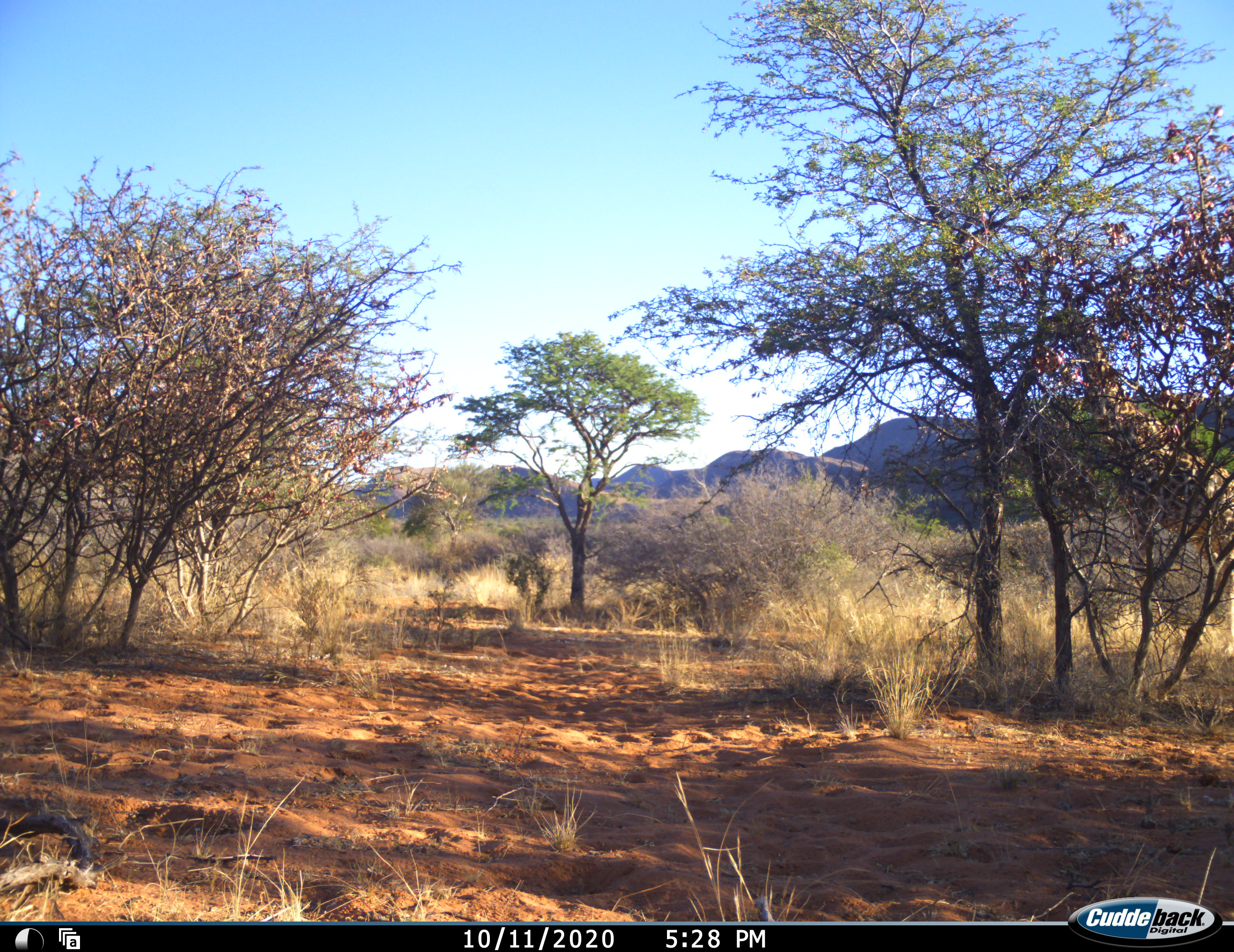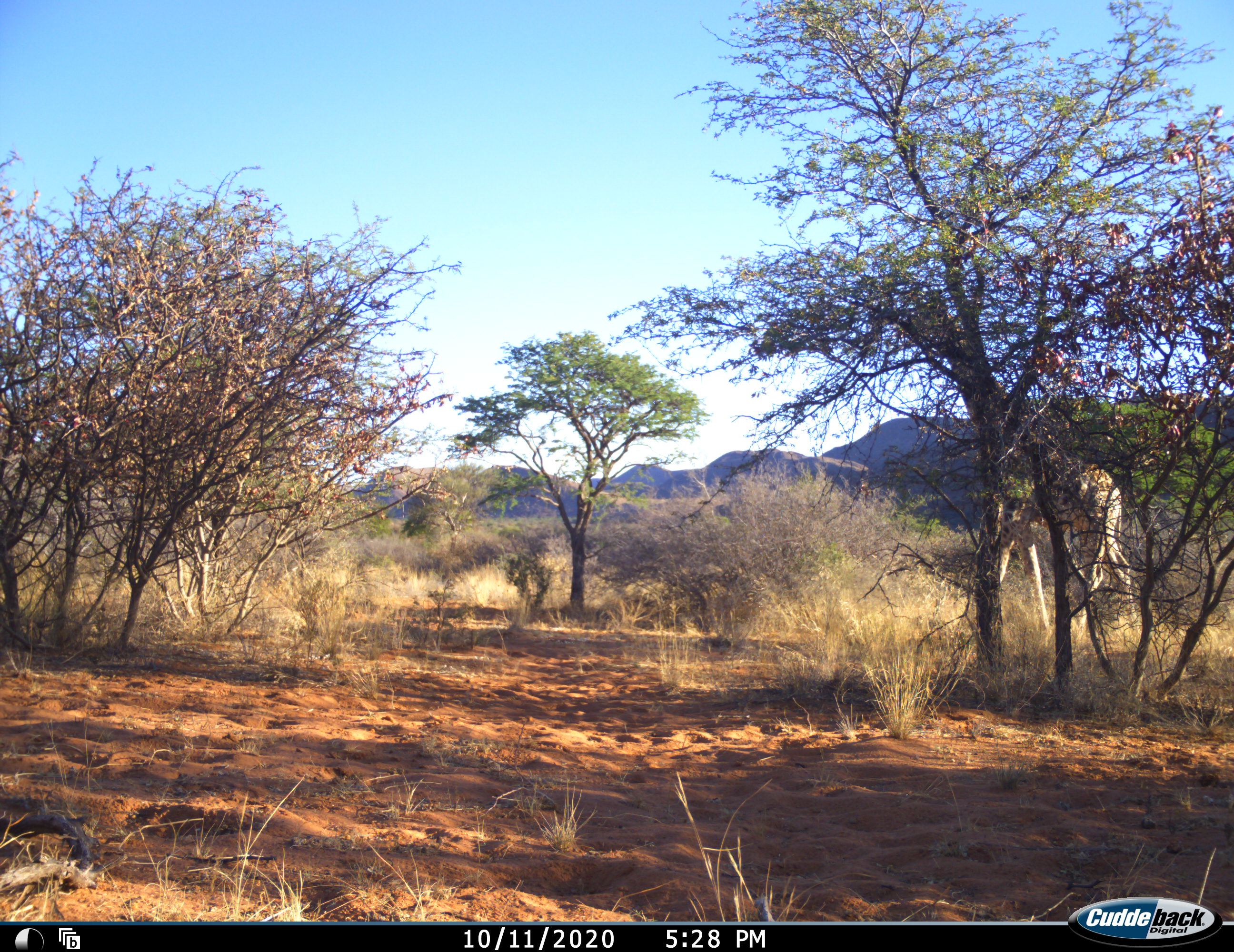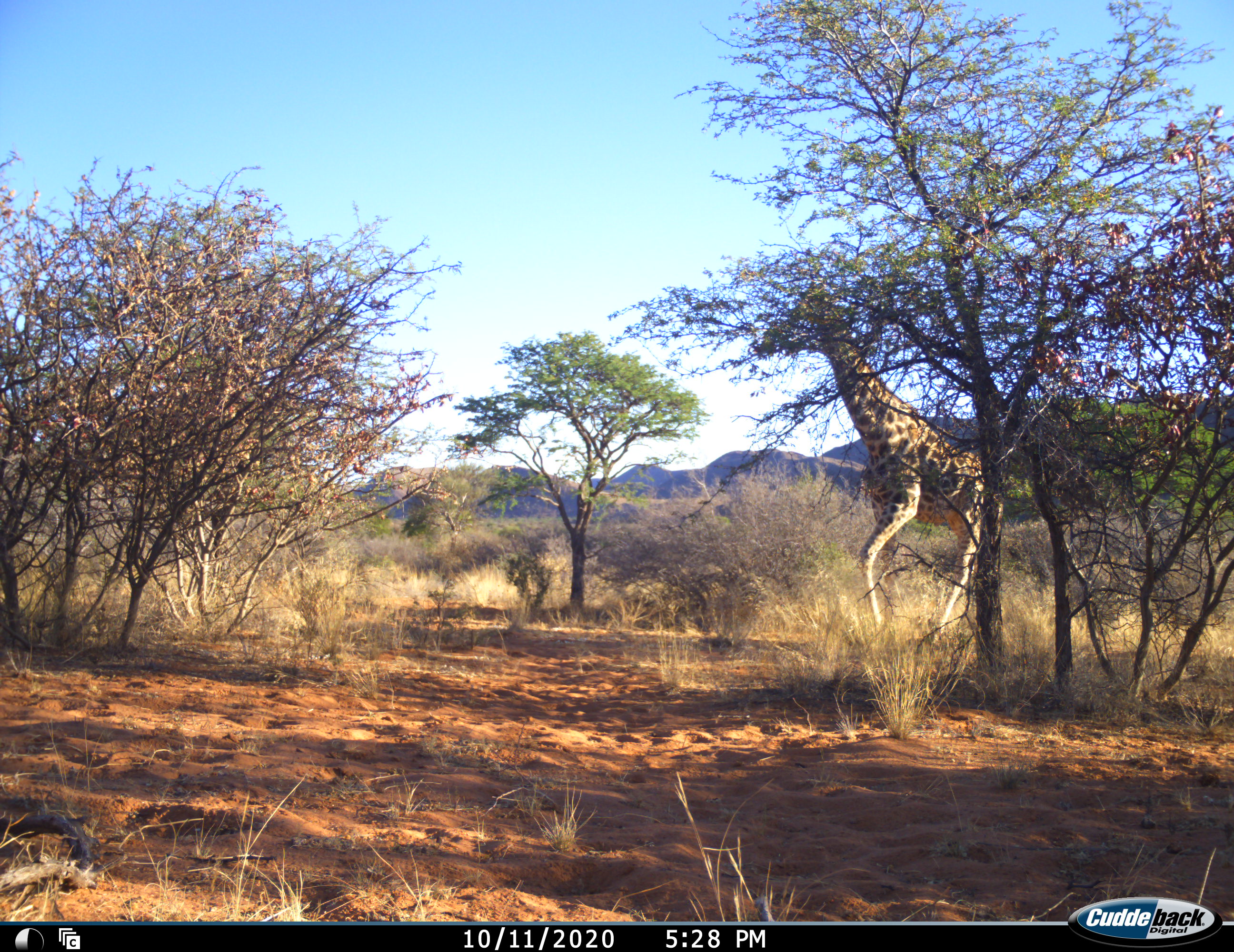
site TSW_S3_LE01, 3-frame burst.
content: unidentified animal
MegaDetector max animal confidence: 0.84